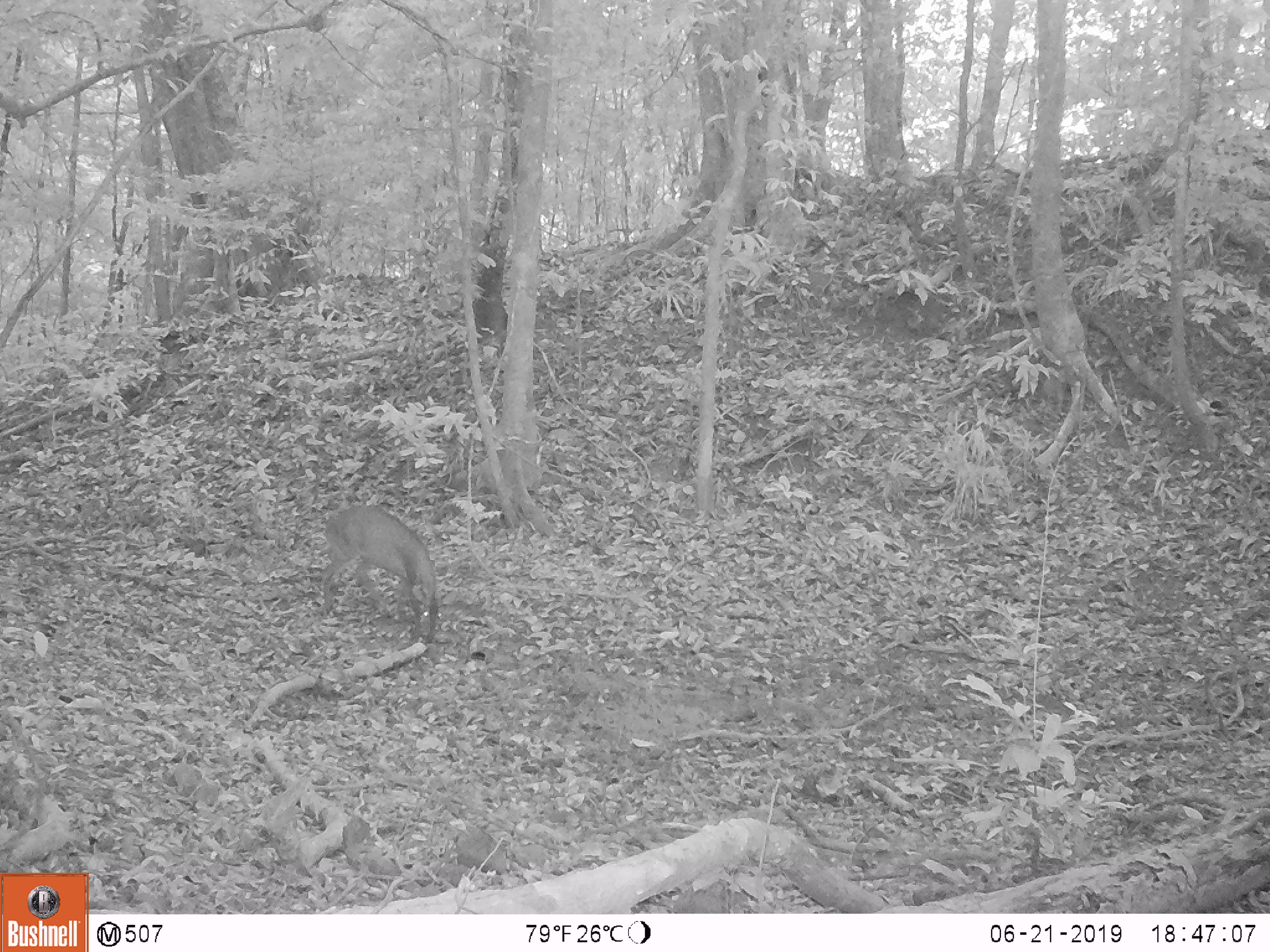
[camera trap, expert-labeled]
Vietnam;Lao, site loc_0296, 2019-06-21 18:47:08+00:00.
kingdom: Animalia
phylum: Chordata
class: Mammalia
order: Artiodactyla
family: Cervidae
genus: Muntiacus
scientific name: Muntiacus vuquangensis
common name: large-antlered muntjac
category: large antlered muntjac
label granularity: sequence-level